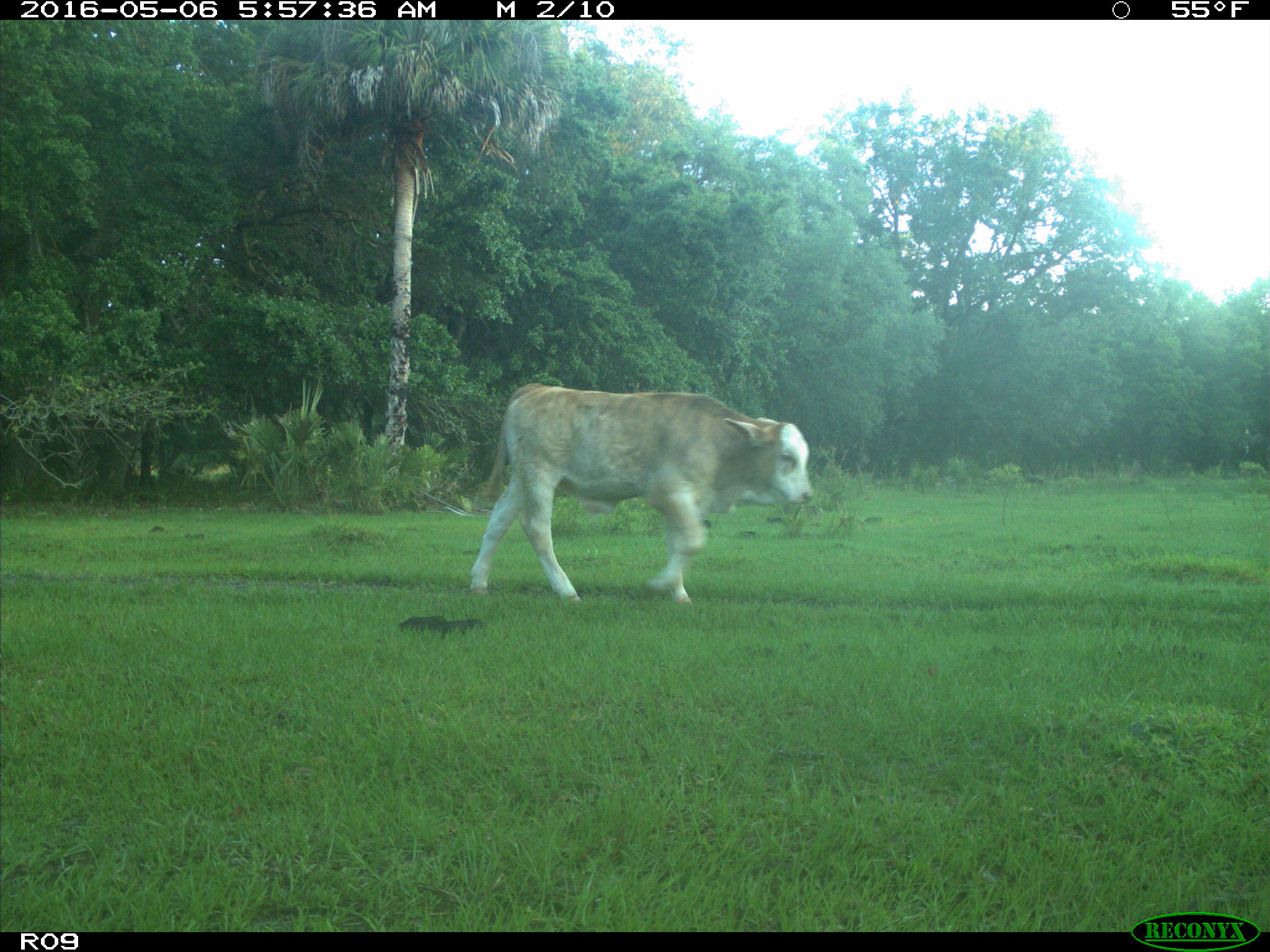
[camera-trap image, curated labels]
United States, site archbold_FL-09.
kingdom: Animalia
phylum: Chordata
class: Mammalia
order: Artiodactyla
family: Bovidae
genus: Bos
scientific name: Bos taurus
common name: domestic cow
Bos taurus (domestic cow).